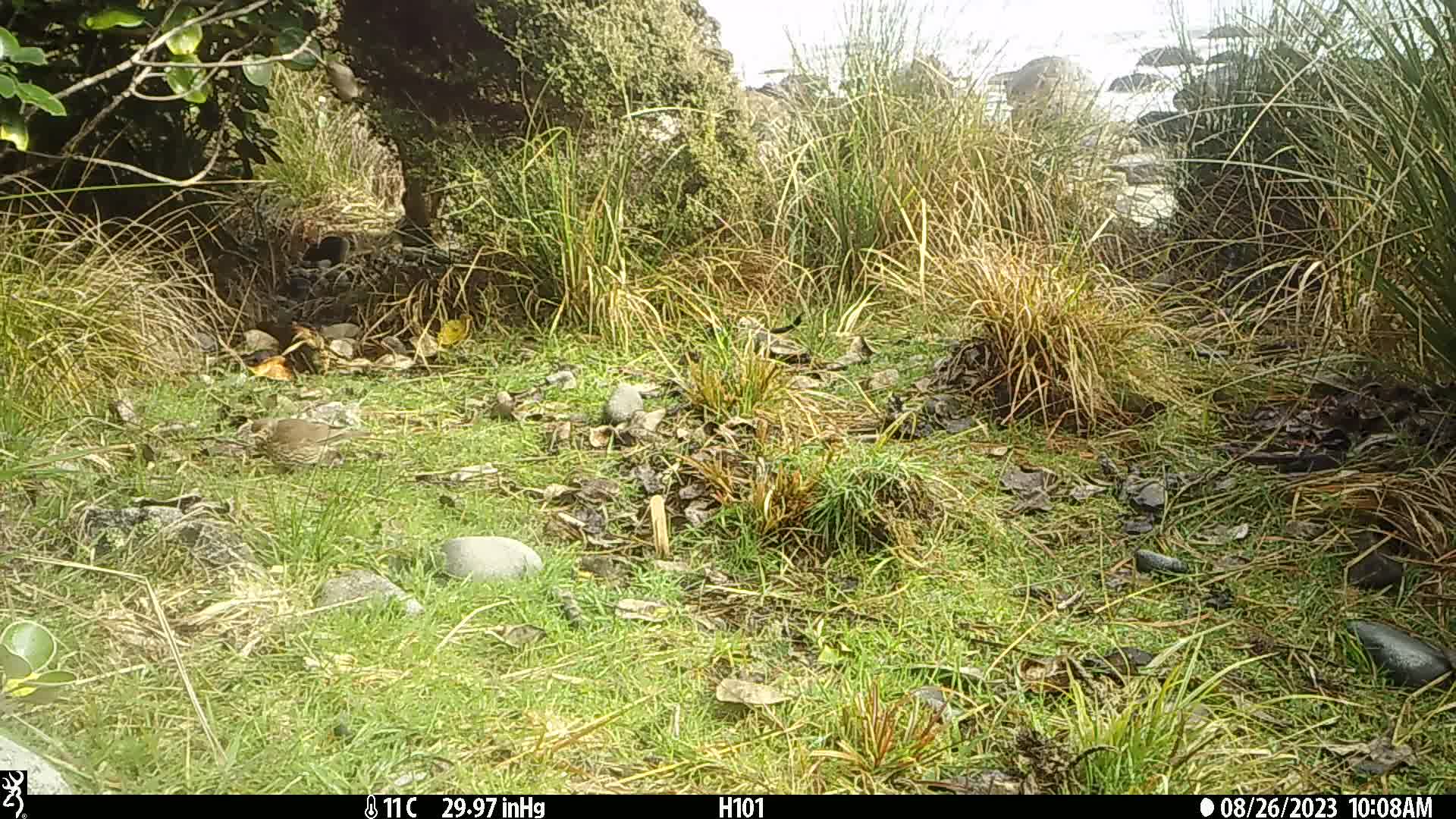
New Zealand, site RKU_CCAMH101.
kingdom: Animalia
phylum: Chordata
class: Aves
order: Passeriformes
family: Turdidae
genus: Turdus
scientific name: Turdus philomelos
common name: song thrush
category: thrush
Thrush (song thrush) (Turdus philomelos).